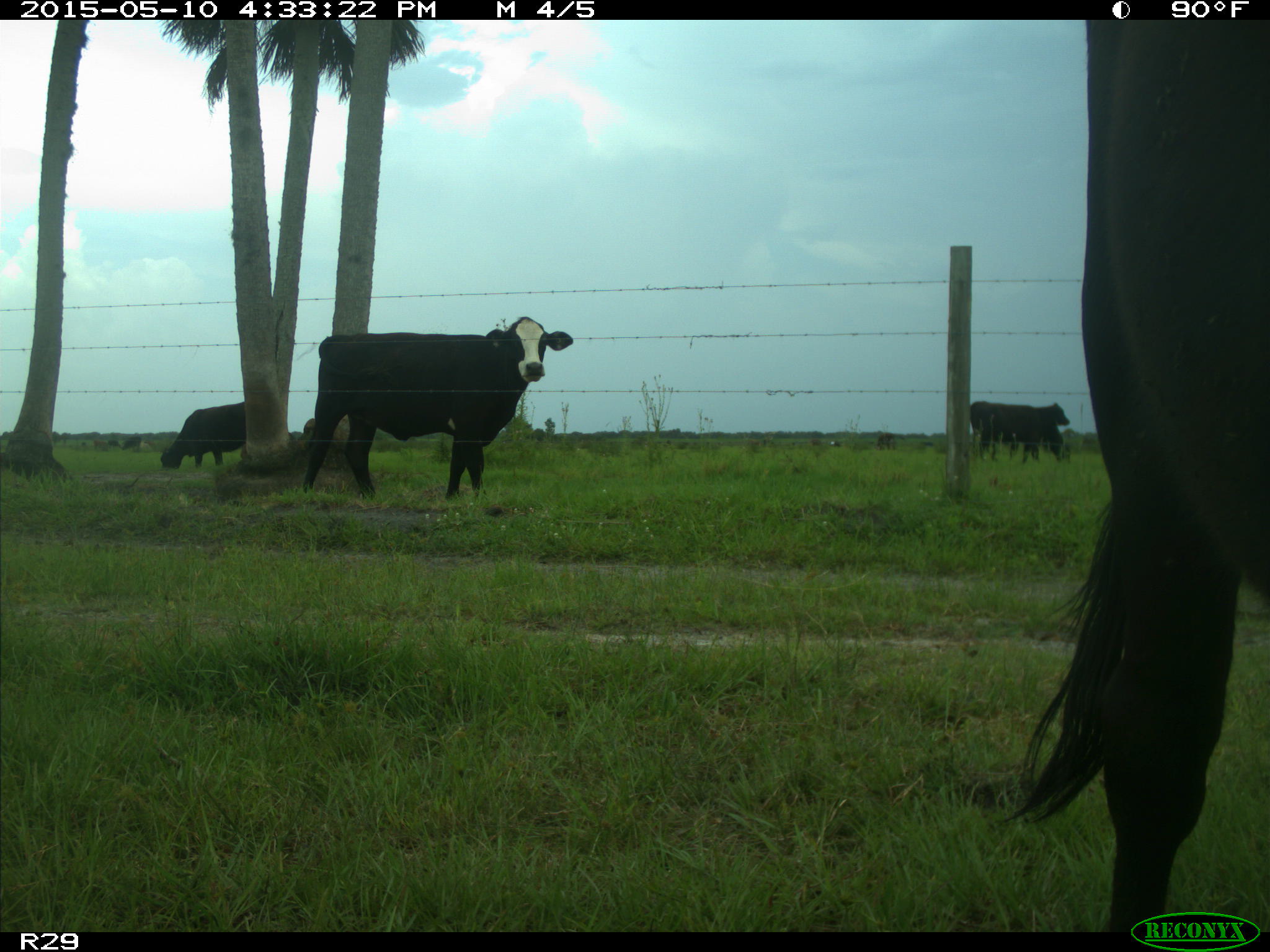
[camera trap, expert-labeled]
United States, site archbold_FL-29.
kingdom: Animalia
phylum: Chordata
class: Mammalia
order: Artiodactyla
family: Bovidae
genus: Bos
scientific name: Bos taurus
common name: domestic cow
Bos taurus (domestic cow).